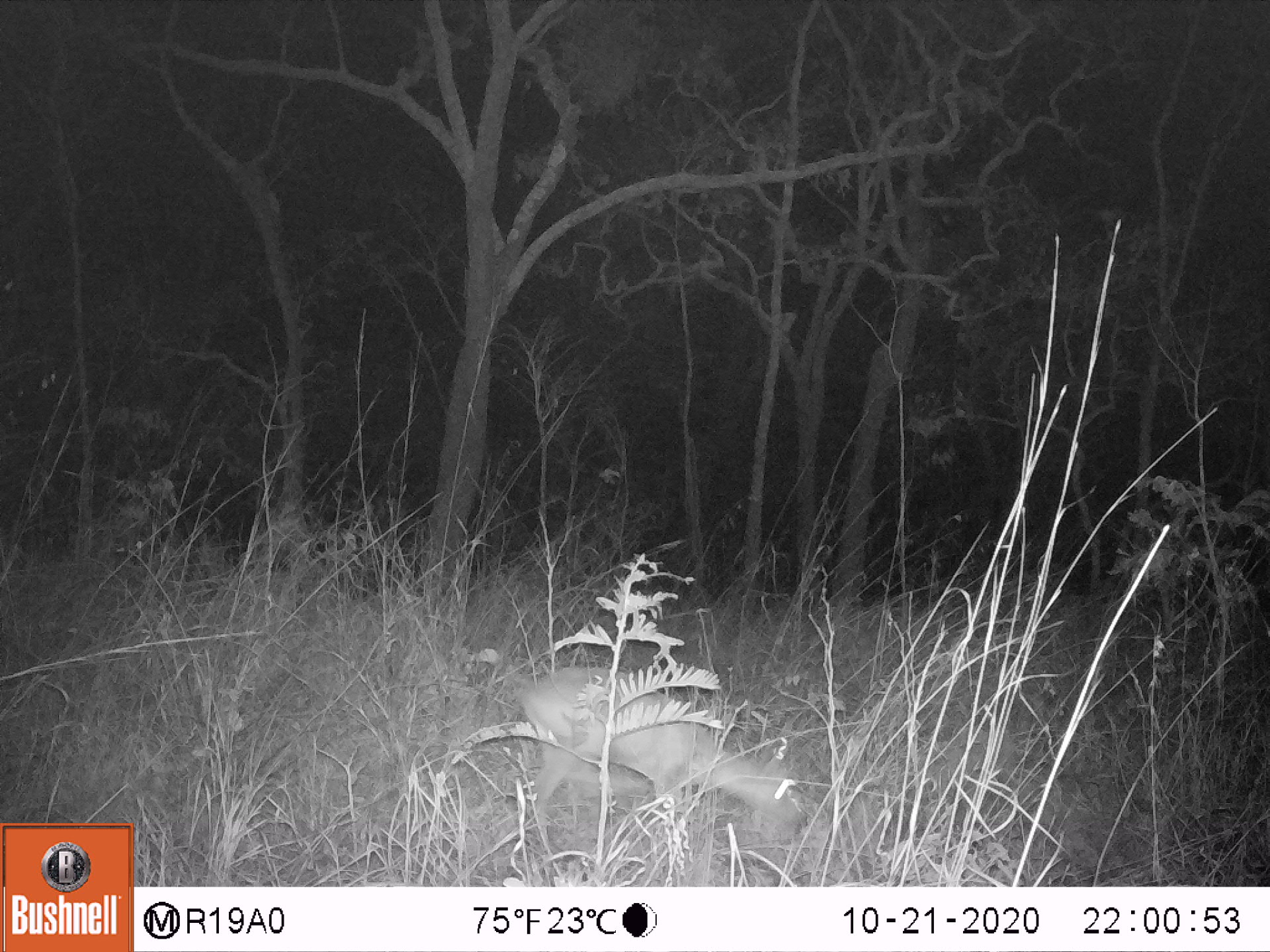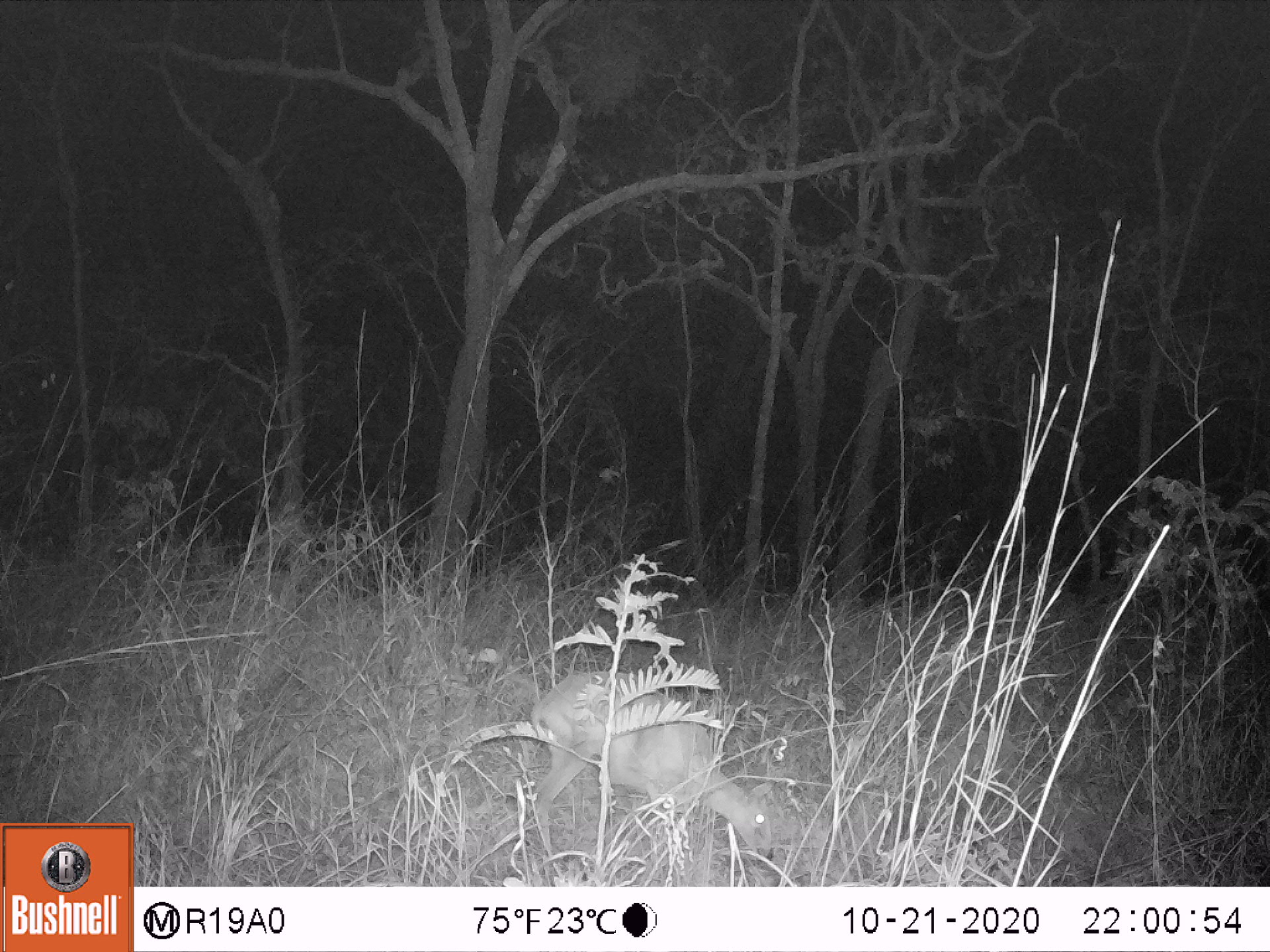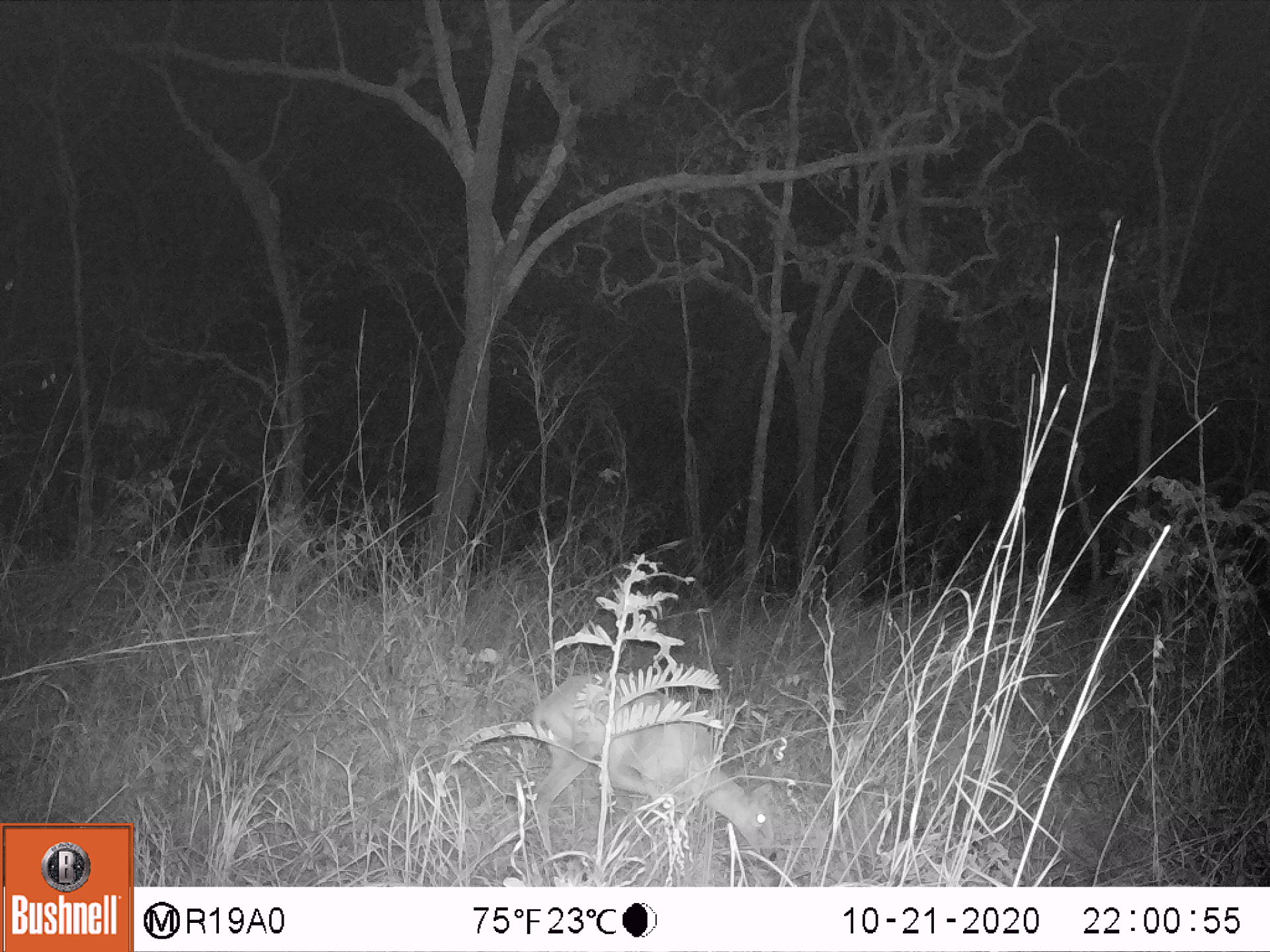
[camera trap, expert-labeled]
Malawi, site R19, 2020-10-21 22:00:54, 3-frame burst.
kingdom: Animalia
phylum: Chordata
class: Mammalia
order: Artiodactyla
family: Bovidae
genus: Sylvicapra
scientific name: Sylvicapra grimmia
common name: common duiker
Common duiker (Sylvicapra grimmia), count 1.